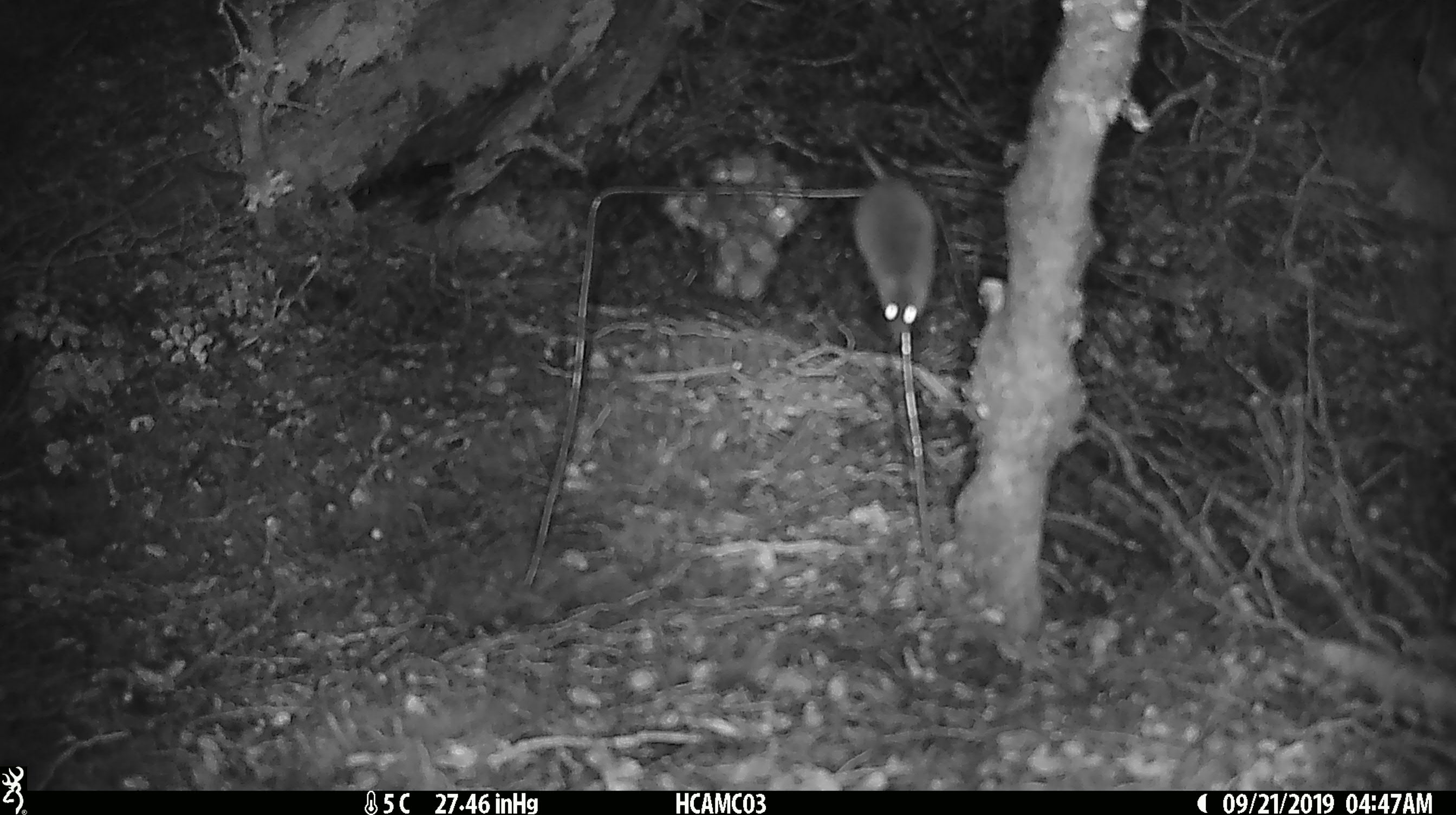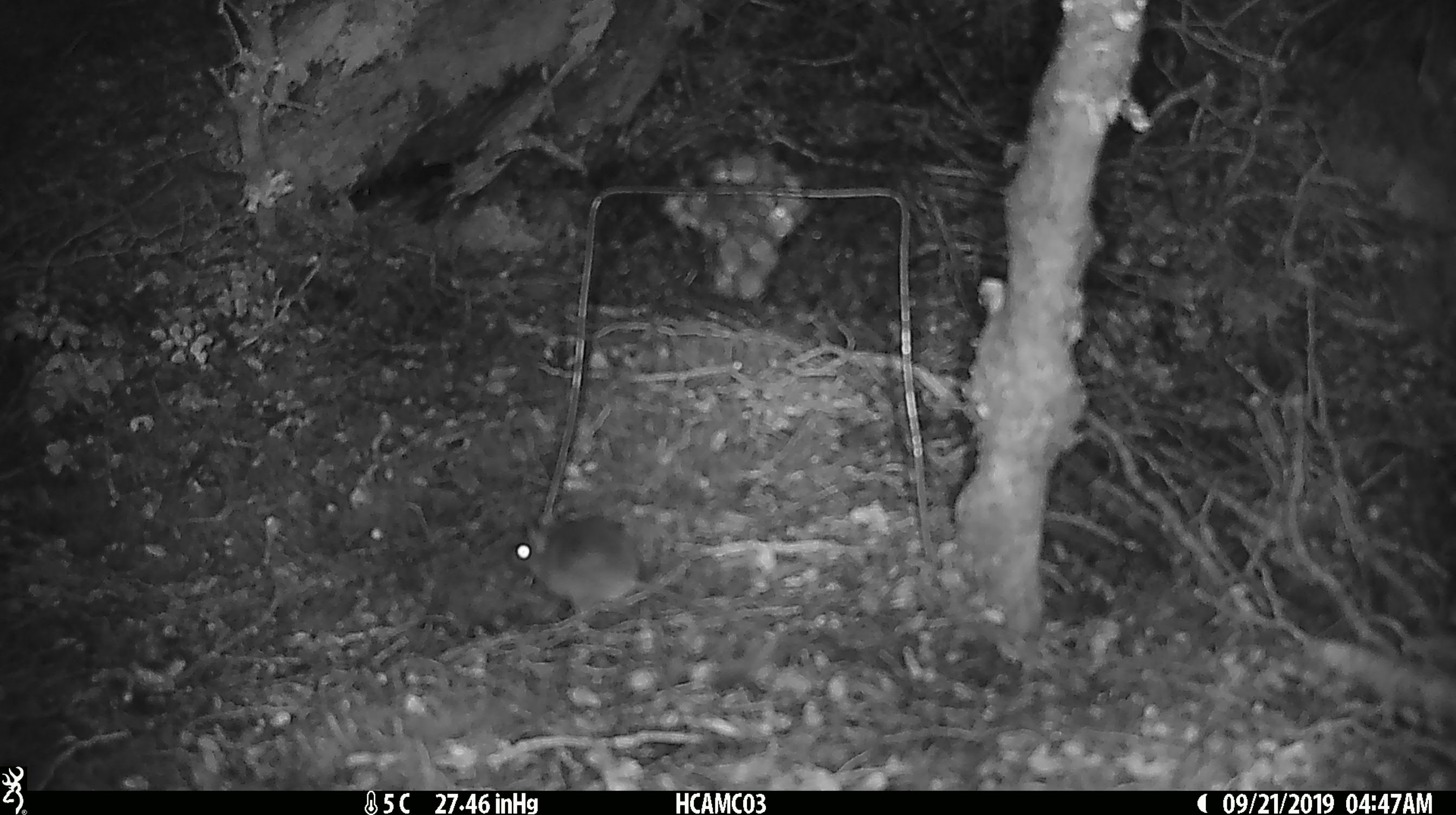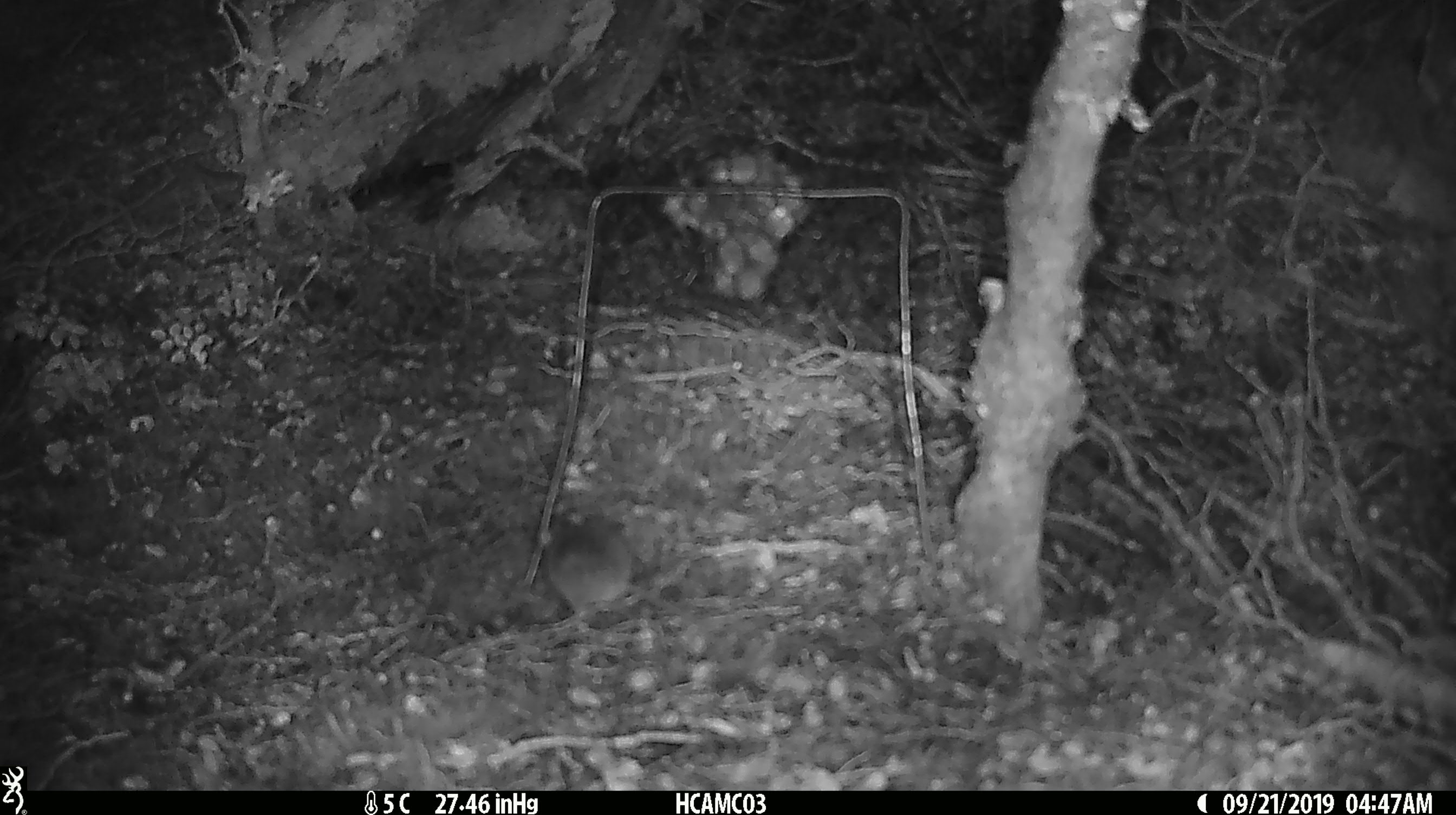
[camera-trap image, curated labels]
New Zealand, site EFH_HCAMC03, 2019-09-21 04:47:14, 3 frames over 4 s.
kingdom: Animalia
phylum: Chordata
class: Mammalia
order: Rodentia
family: Muridae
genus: Mus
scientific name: Mus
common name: mouse